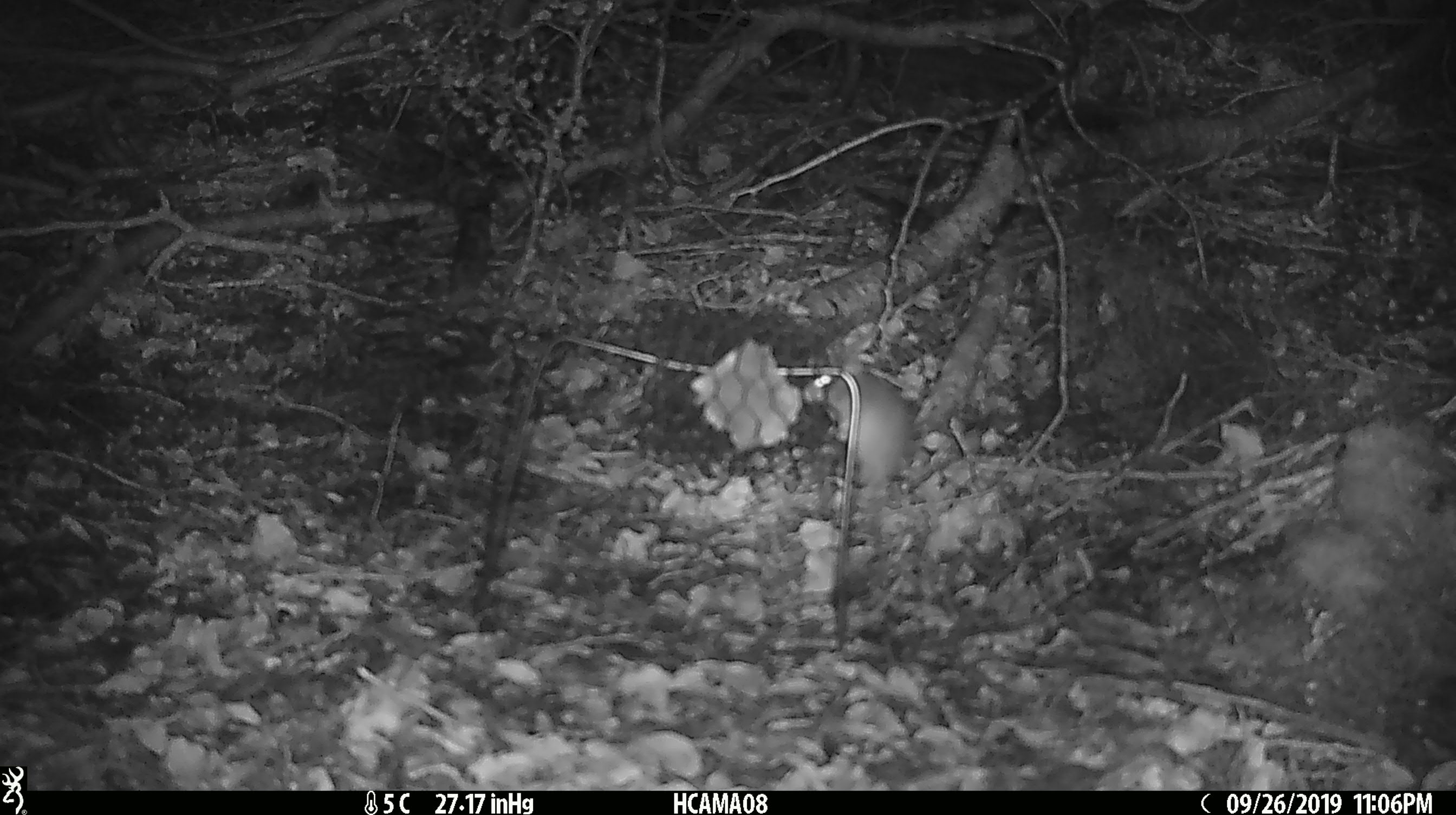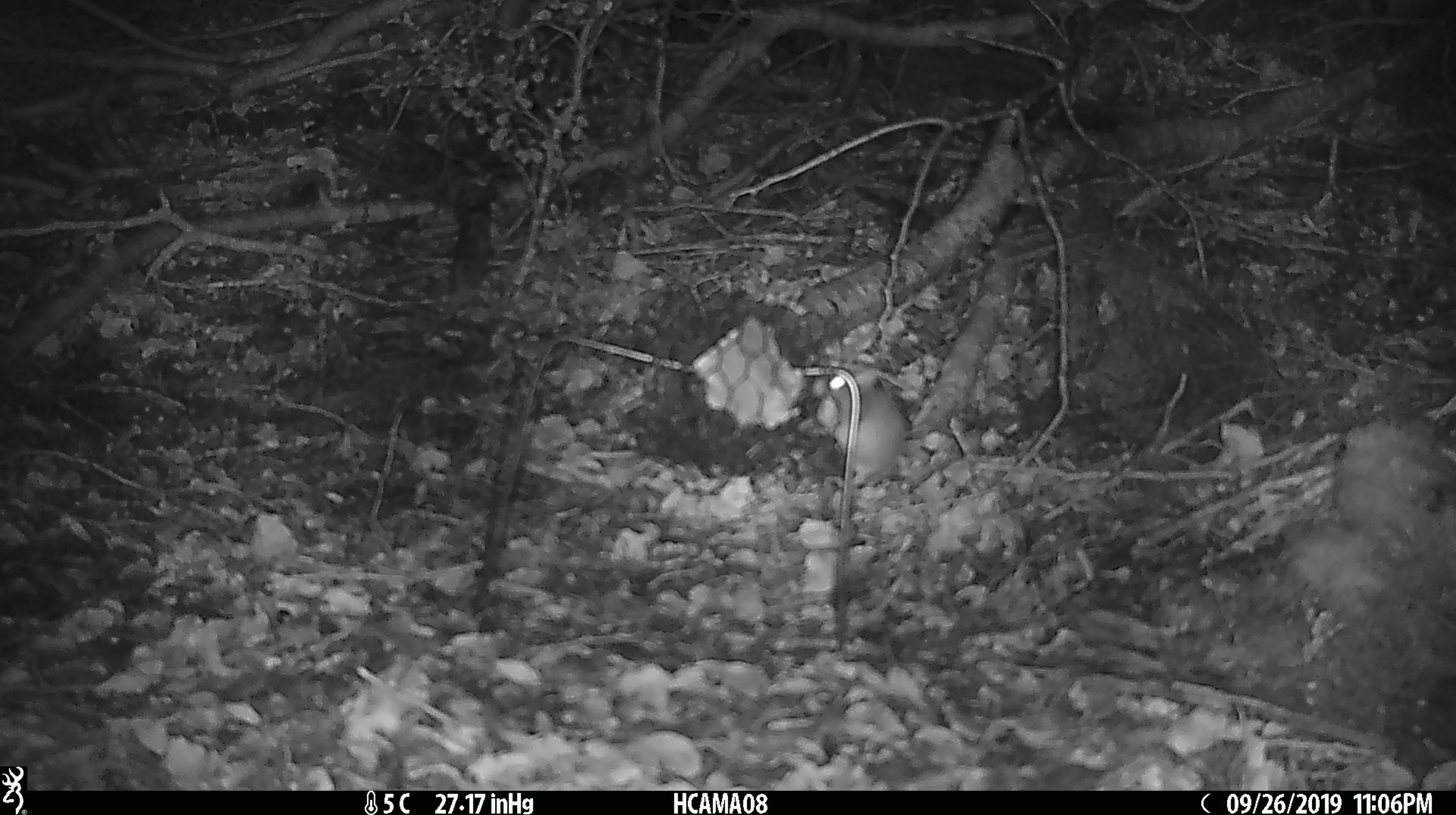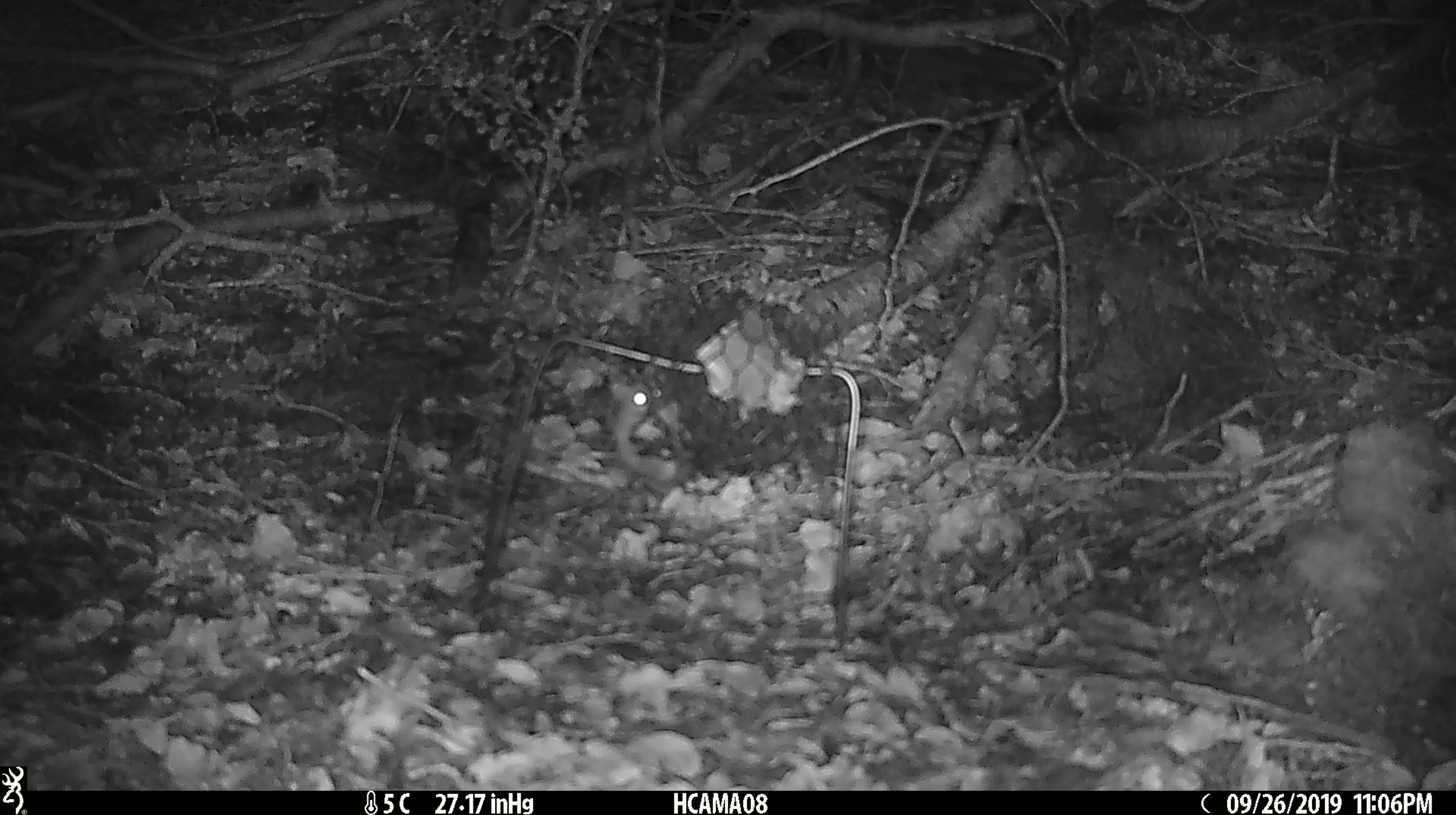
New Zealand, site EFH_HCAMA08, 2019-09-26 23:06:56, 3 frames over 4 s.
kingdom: Animalia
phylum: Chordata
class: Mammalia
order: Rodentia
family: Muridae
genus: Mus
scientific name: Mus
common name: mouse